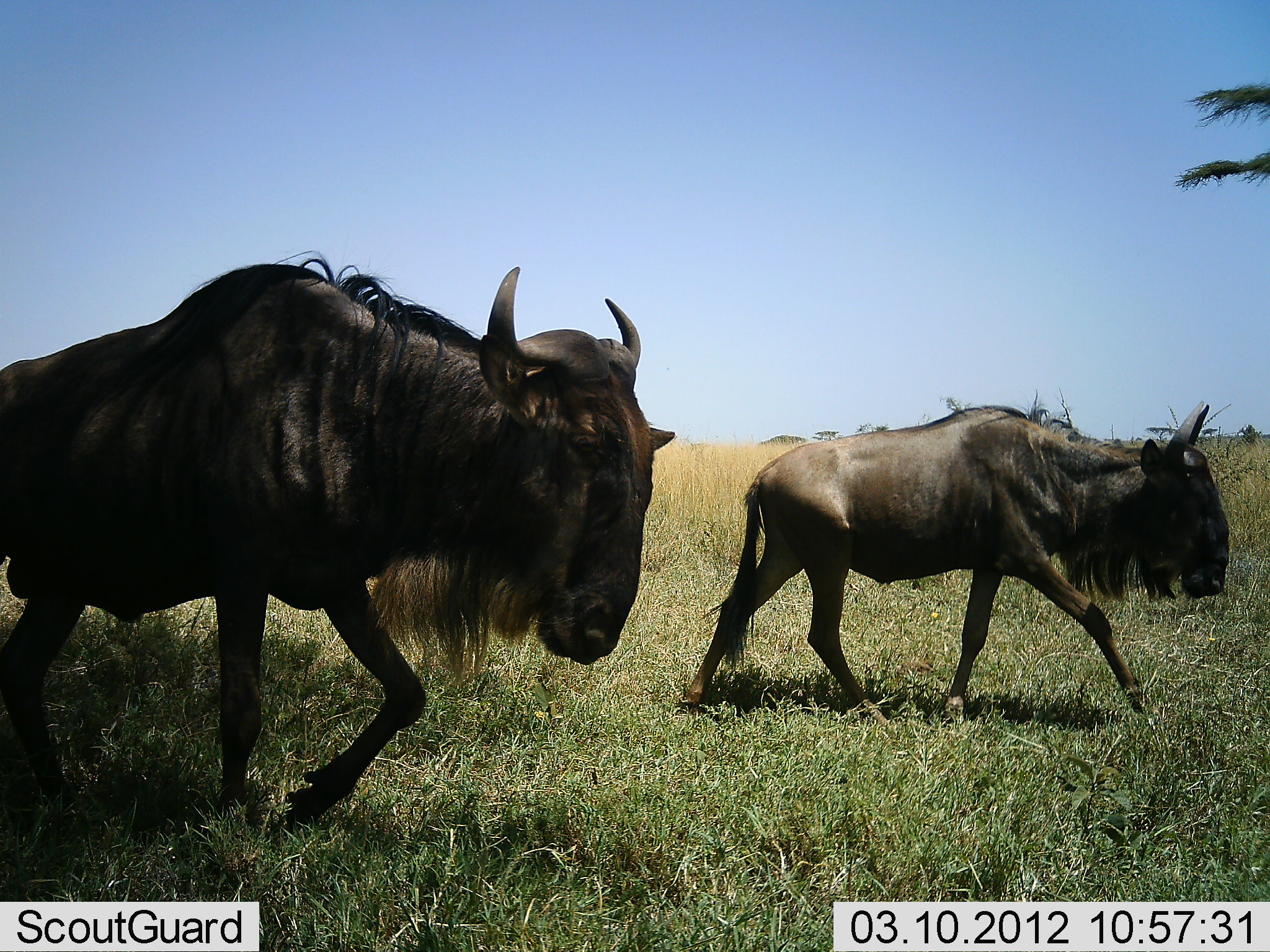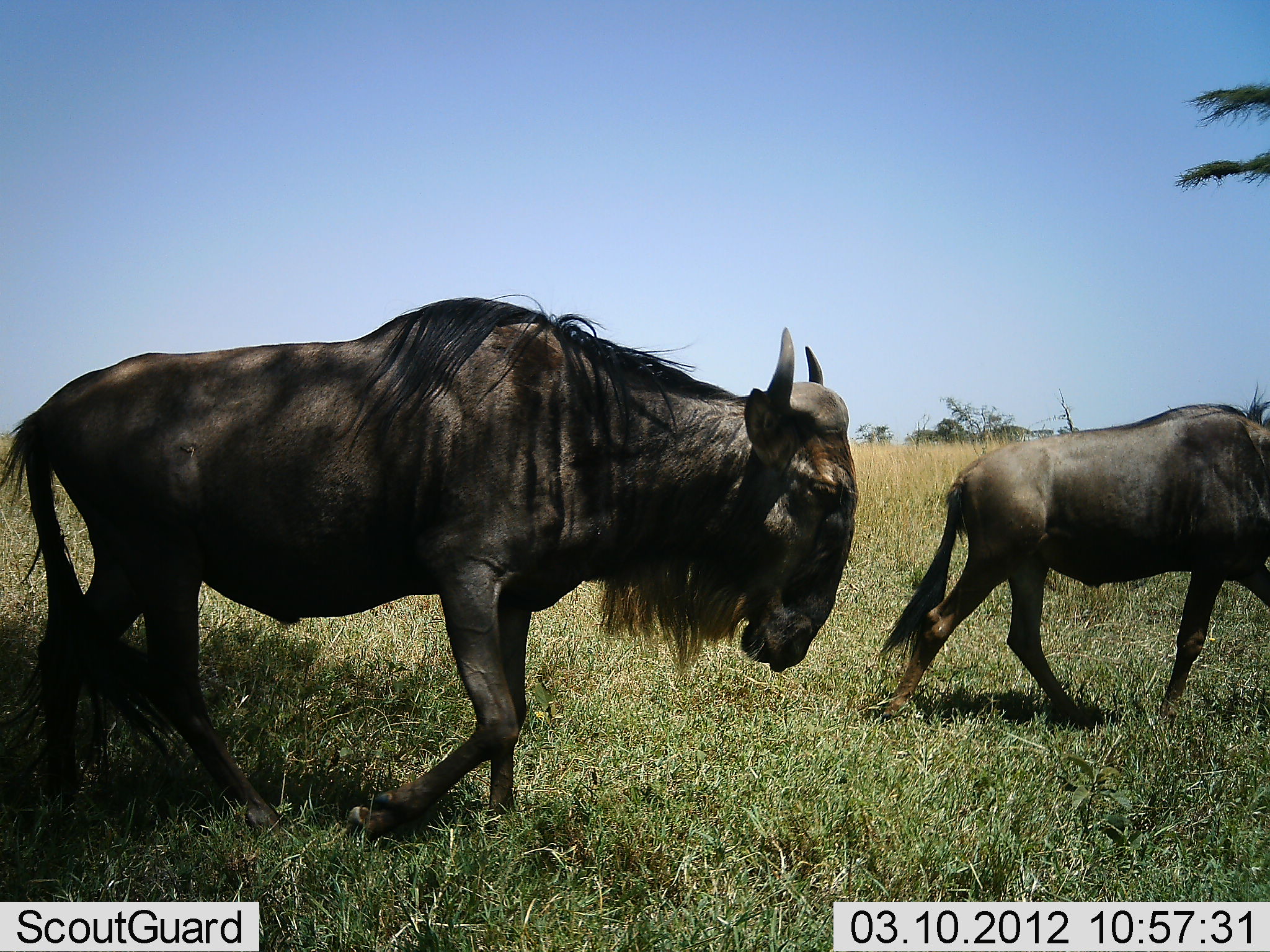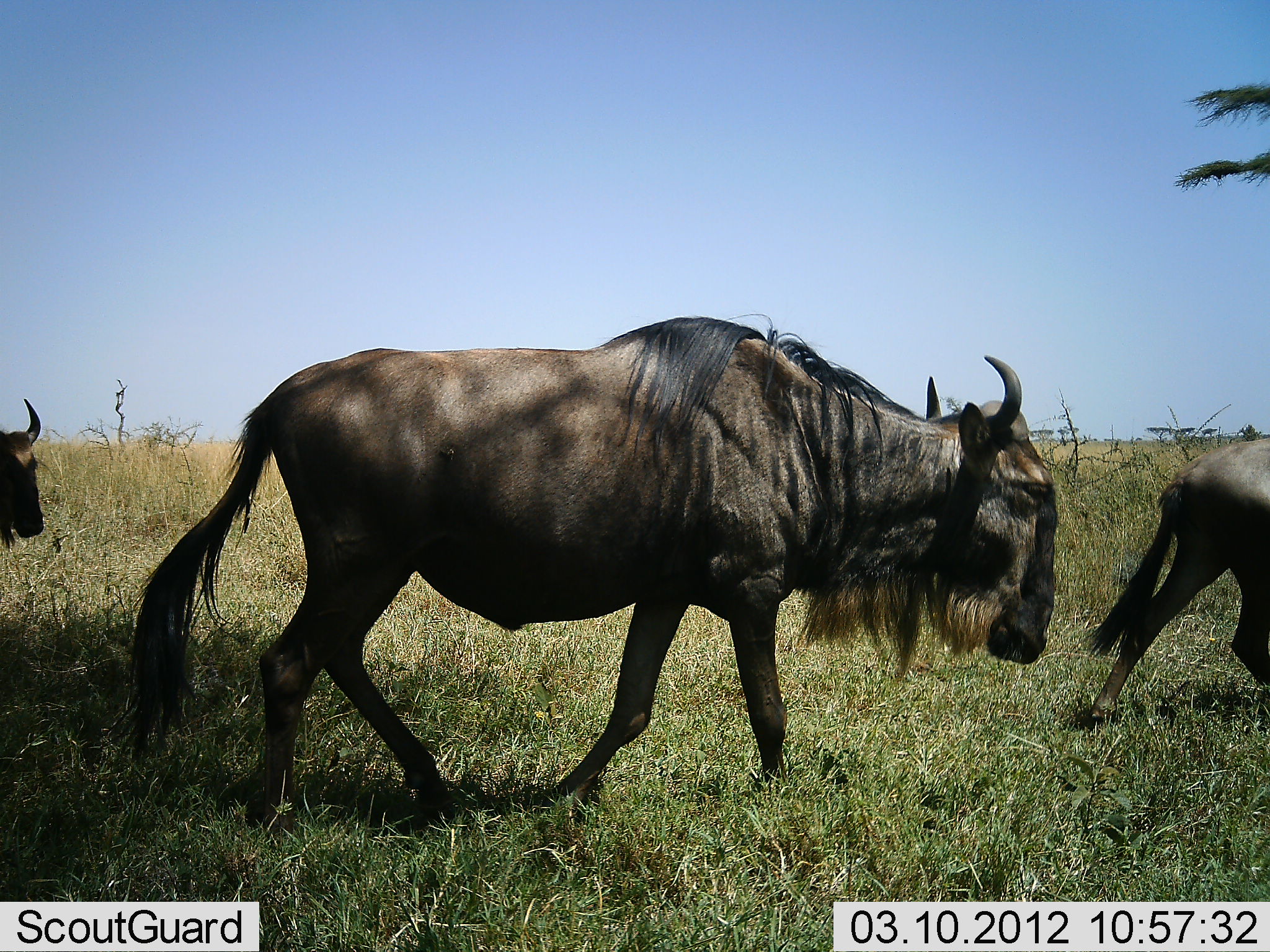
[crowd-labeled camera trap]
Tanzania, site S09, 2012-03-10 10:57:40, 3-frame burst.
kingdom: Animalia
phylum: Chordata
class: Mammalia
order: Artiodactyla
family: Bovidae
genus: Connochaetes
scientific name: Connochaetes taurinus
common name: blue wildebeest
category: wildebeest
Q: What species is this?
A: Wildebeest (blue wildebeest) (Connochaetes taurinus).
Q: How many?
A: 3.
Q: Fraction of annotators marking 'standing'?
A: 7%.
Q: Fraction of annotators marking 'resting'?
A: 0%.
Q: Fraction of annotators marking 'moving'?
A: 100%.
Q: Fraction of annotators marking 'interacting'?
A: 0%.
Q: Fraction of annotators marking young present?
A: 0%.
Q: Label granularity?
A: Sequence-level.